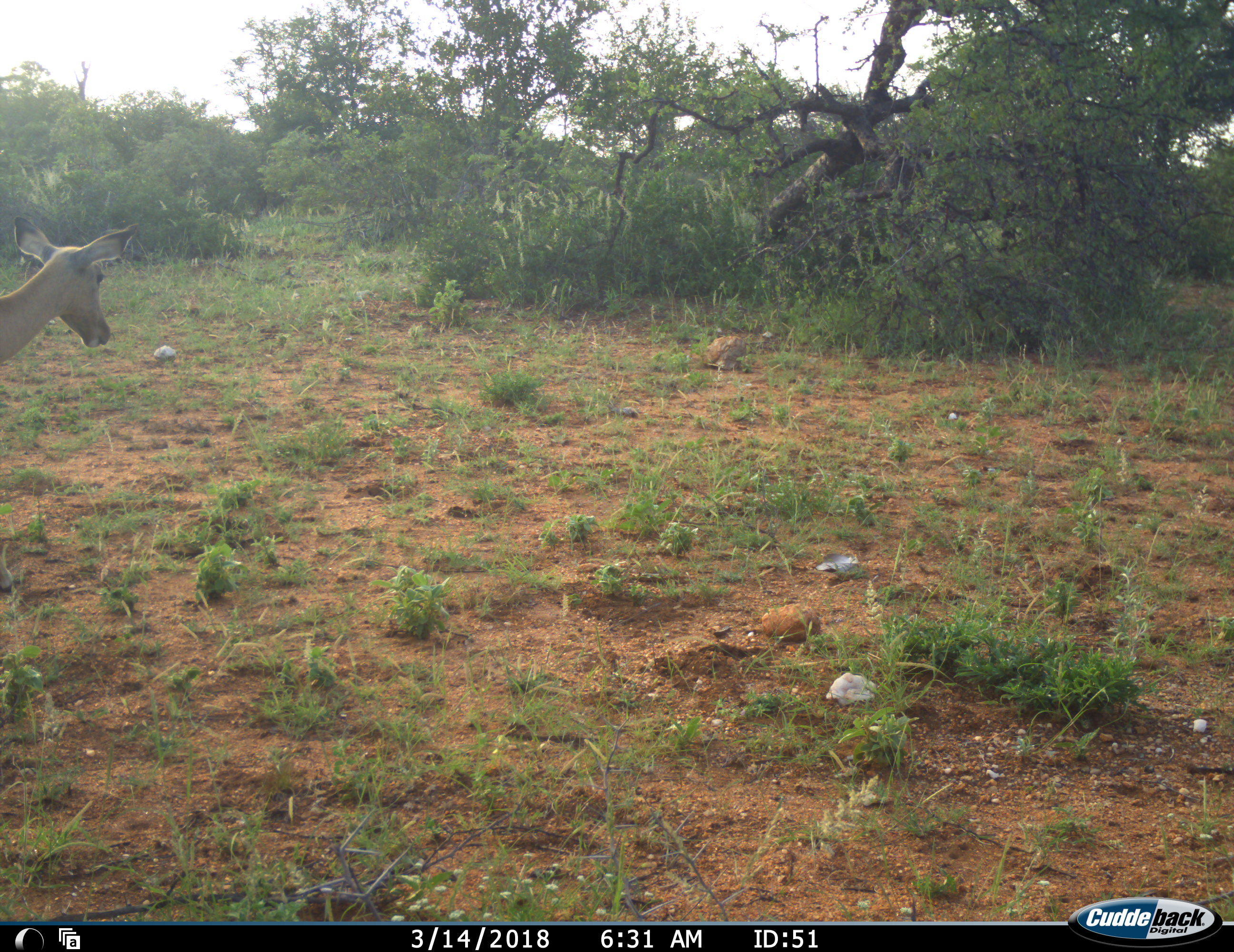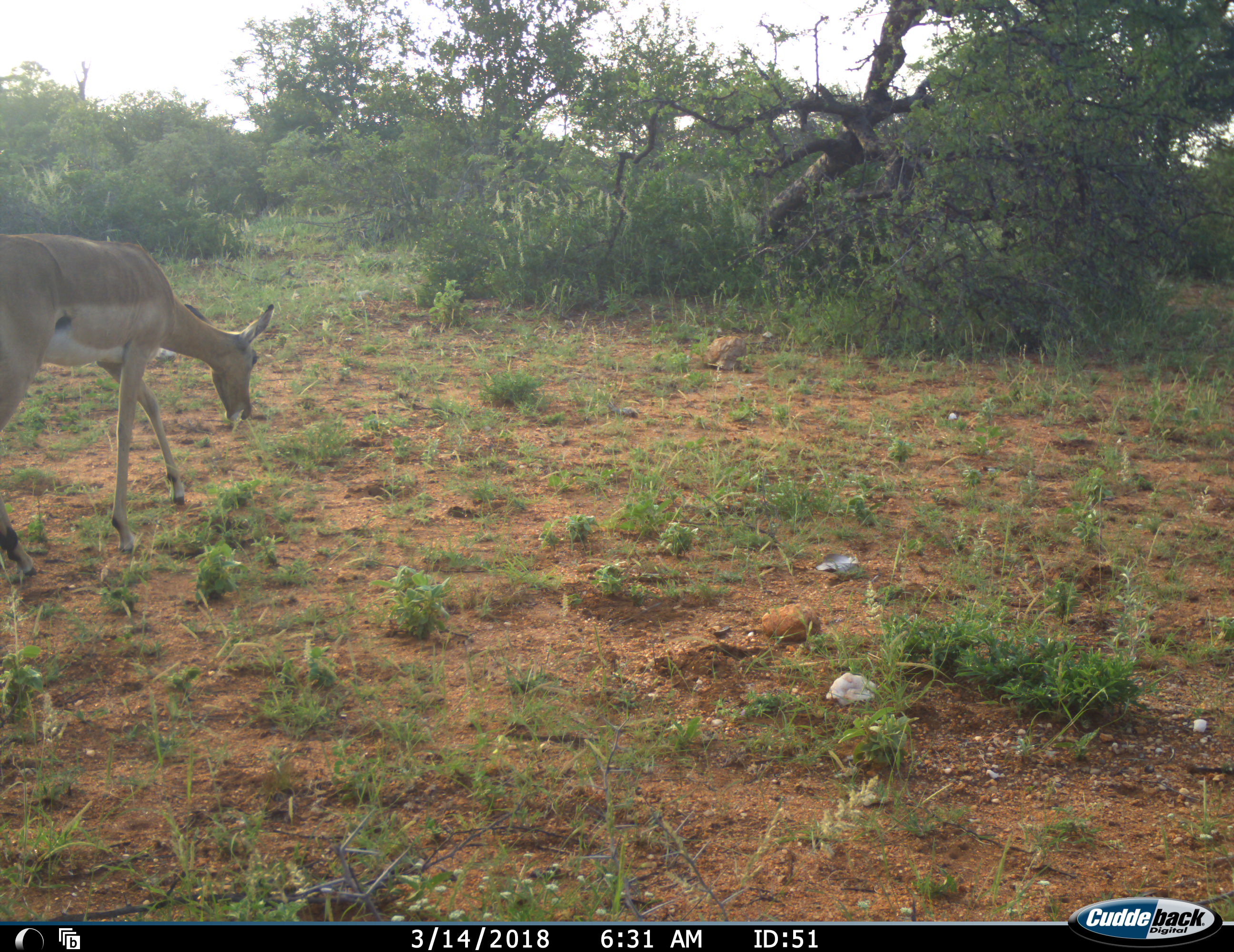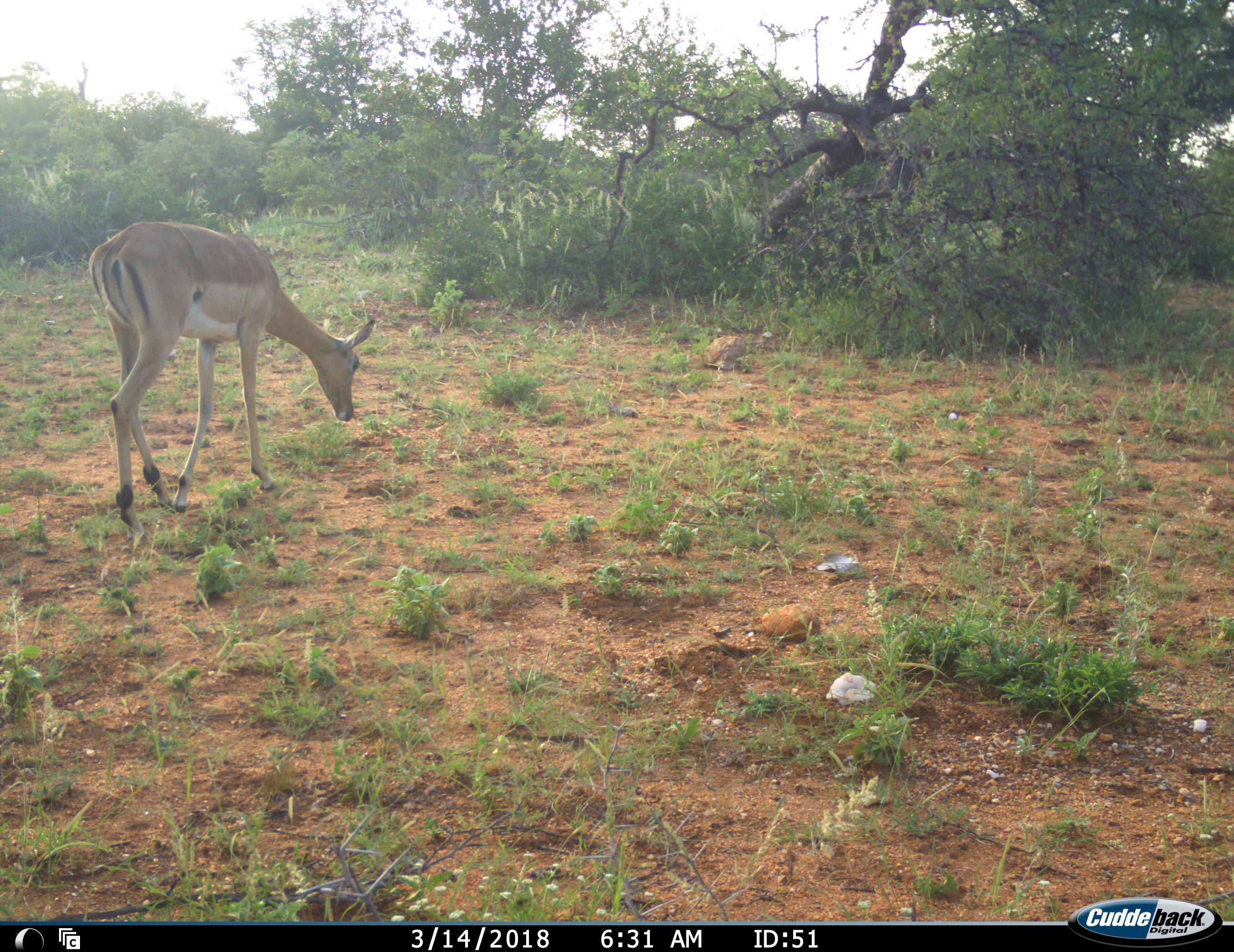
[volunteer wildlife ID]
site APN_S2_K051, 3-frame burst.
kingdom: Animalia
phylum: Chordata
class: Mammalia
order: Artiodactyla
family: Bovidae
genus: Aepyceros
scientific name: Aepyceros melampus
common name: impala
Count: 1.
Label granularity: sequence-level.